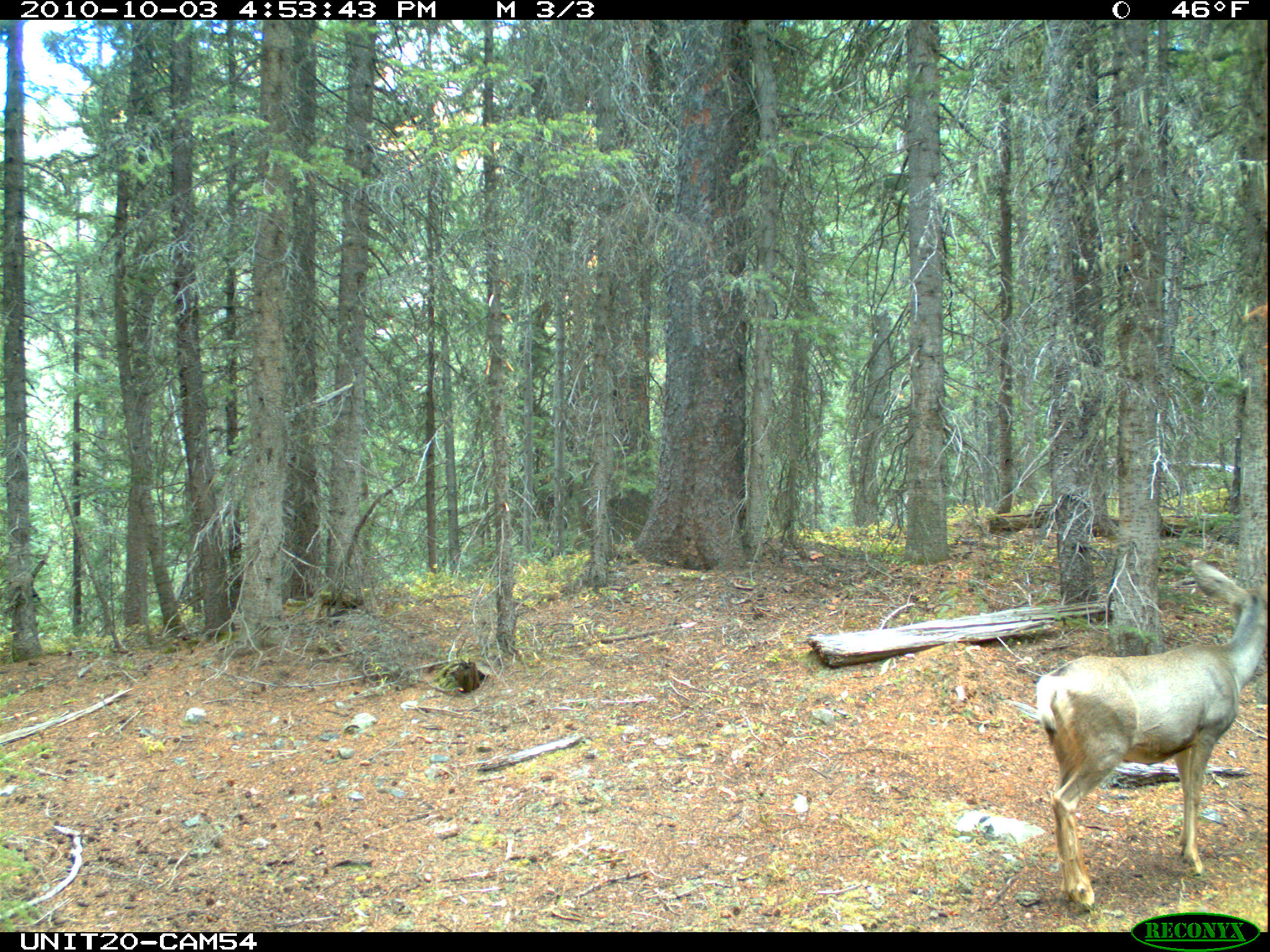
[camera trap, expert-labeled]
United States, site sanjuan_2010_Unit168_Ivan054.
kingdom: Animalia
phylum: Chordata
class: Mammalia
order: Artiodactyla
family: Cervidae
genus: Odocoileus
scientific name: Odocoileus hemionus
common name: mule deer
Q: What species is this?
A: Odocoileus hemionus (mule deer).